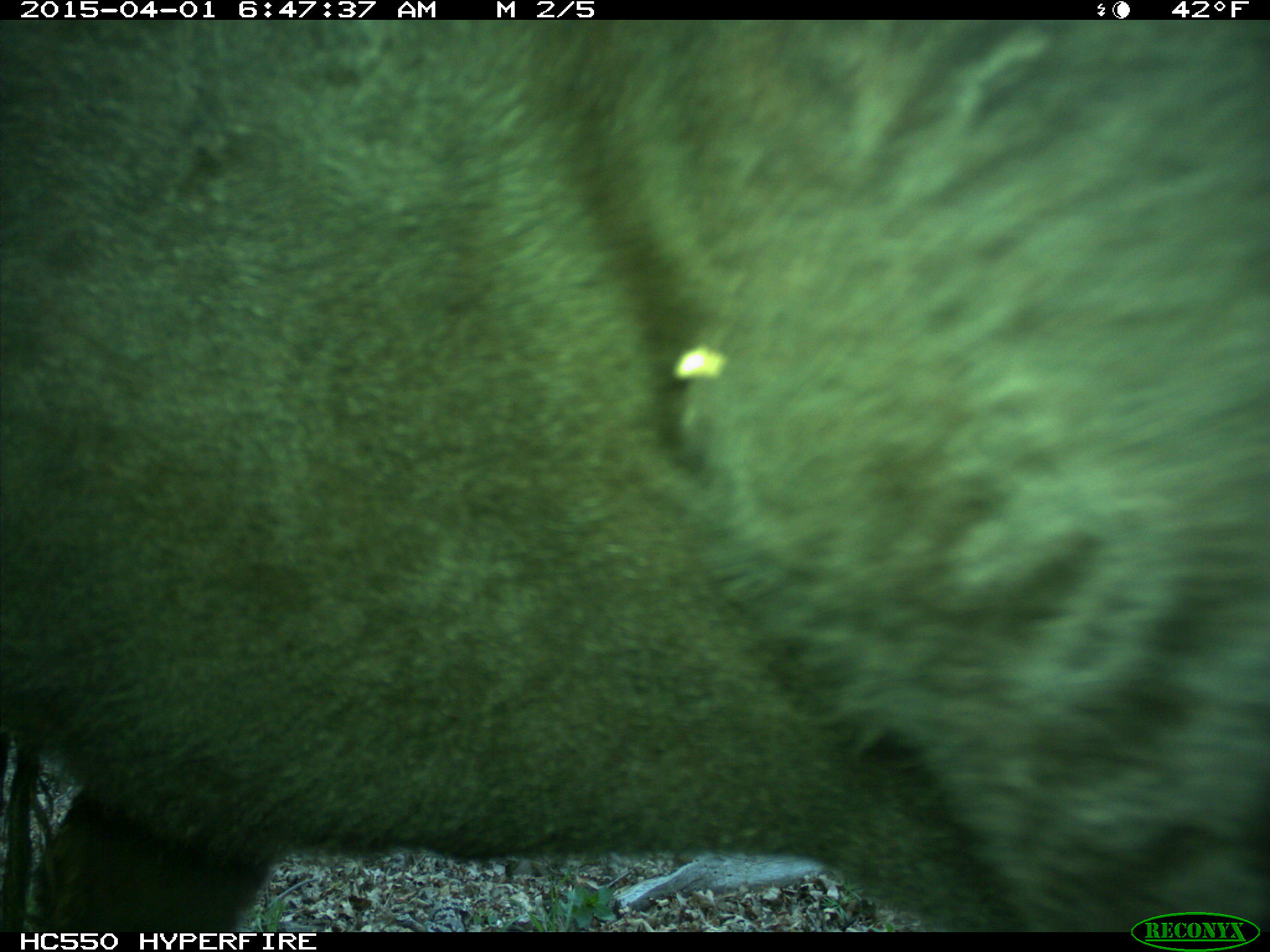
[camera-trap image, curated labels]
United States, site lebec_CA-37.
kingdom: Animalia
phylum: Chordata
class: Mammalia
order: Artiodactyla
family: Bovidae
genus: Bos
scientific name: Bos taurus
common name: domestic cow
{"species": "Bos taurus (domestic cow)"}